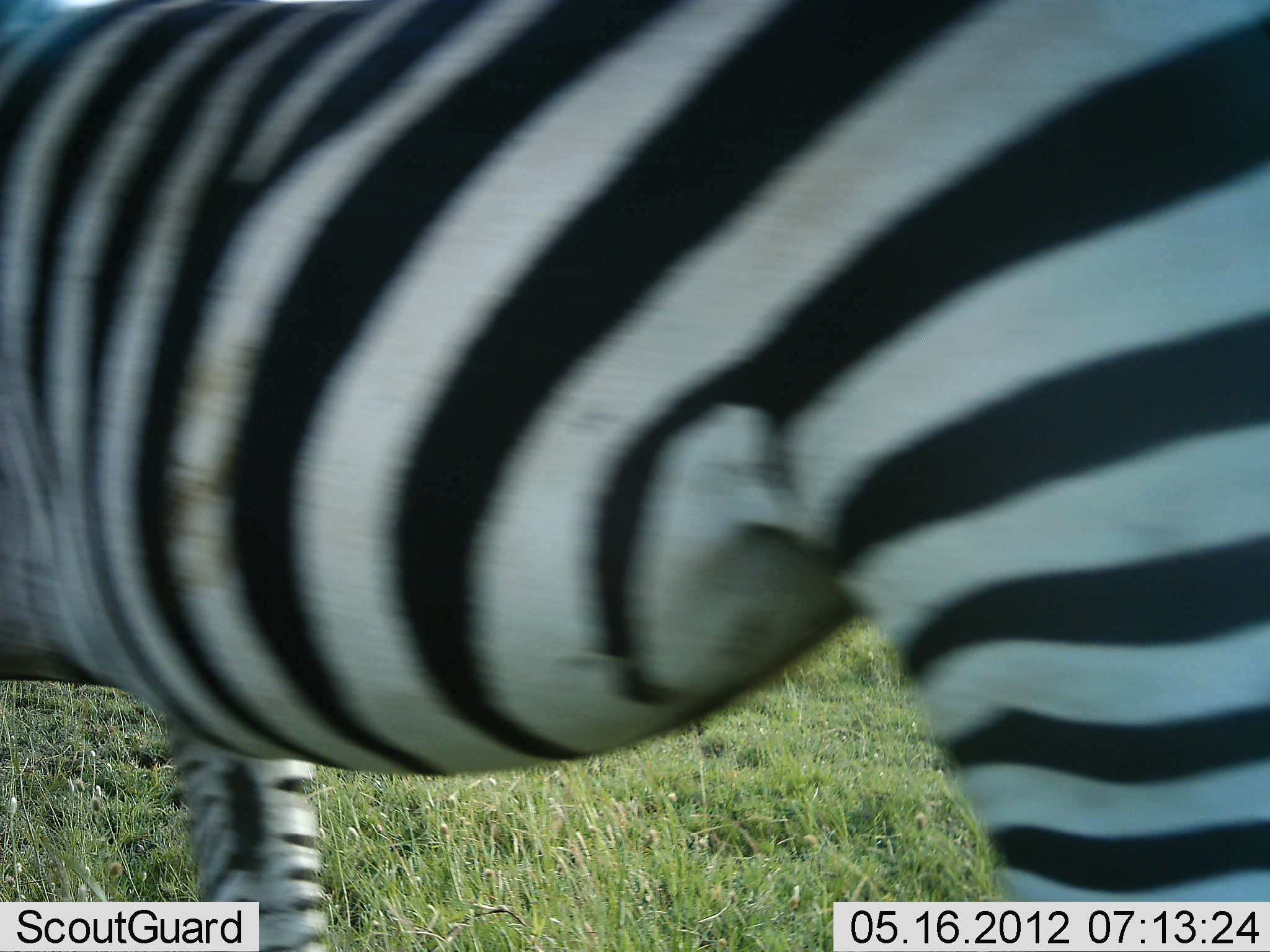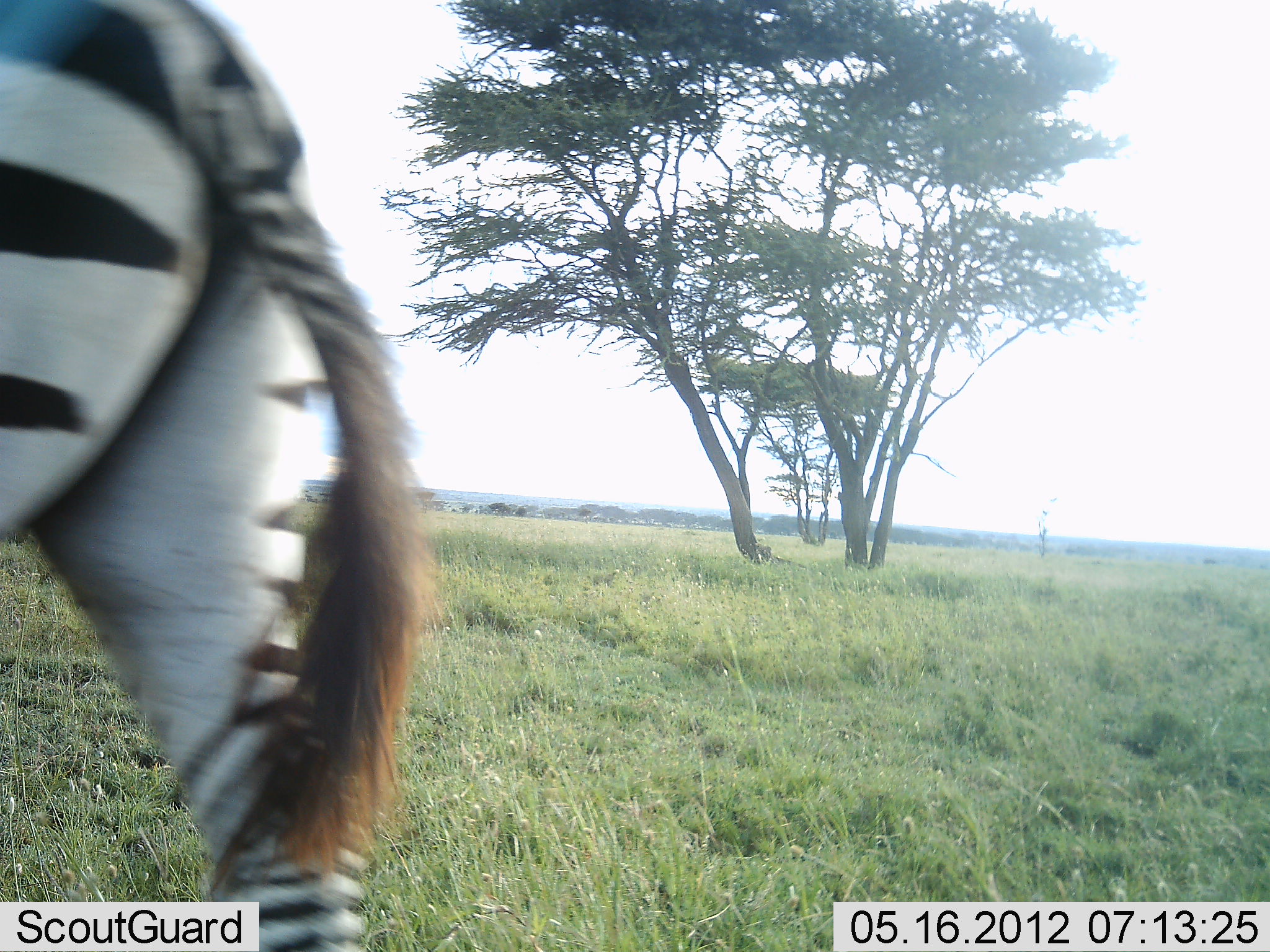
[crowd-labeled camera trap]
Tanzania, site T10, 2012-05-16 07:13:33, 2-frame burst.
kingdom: Animalia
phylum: Chordata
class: Mammalia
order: Perissodactyla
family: Equidae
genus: Equus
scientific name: Equus quagga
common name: plains zebra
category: zebra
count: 1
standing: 0%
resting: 0%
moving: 100%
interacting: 0%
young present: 0%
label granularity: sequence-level